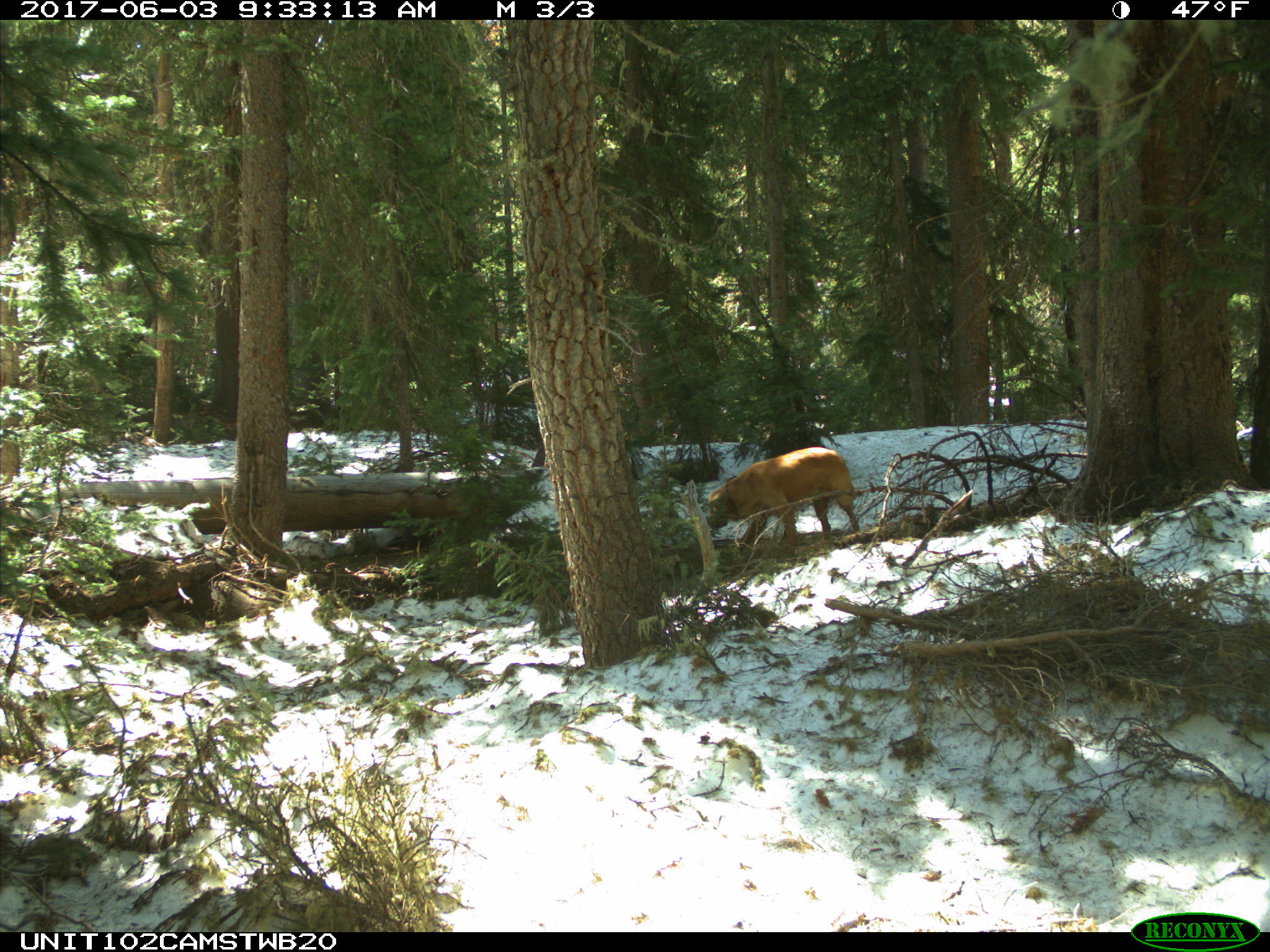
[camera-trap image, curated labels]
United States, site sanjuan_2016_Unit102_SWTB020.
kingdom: Animalia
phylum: Chordata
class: Mammalia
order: Carnivora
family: Canidae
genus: Canis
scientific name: Canis familiaris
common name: domestic dog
Canis familiaris (domestic dog).